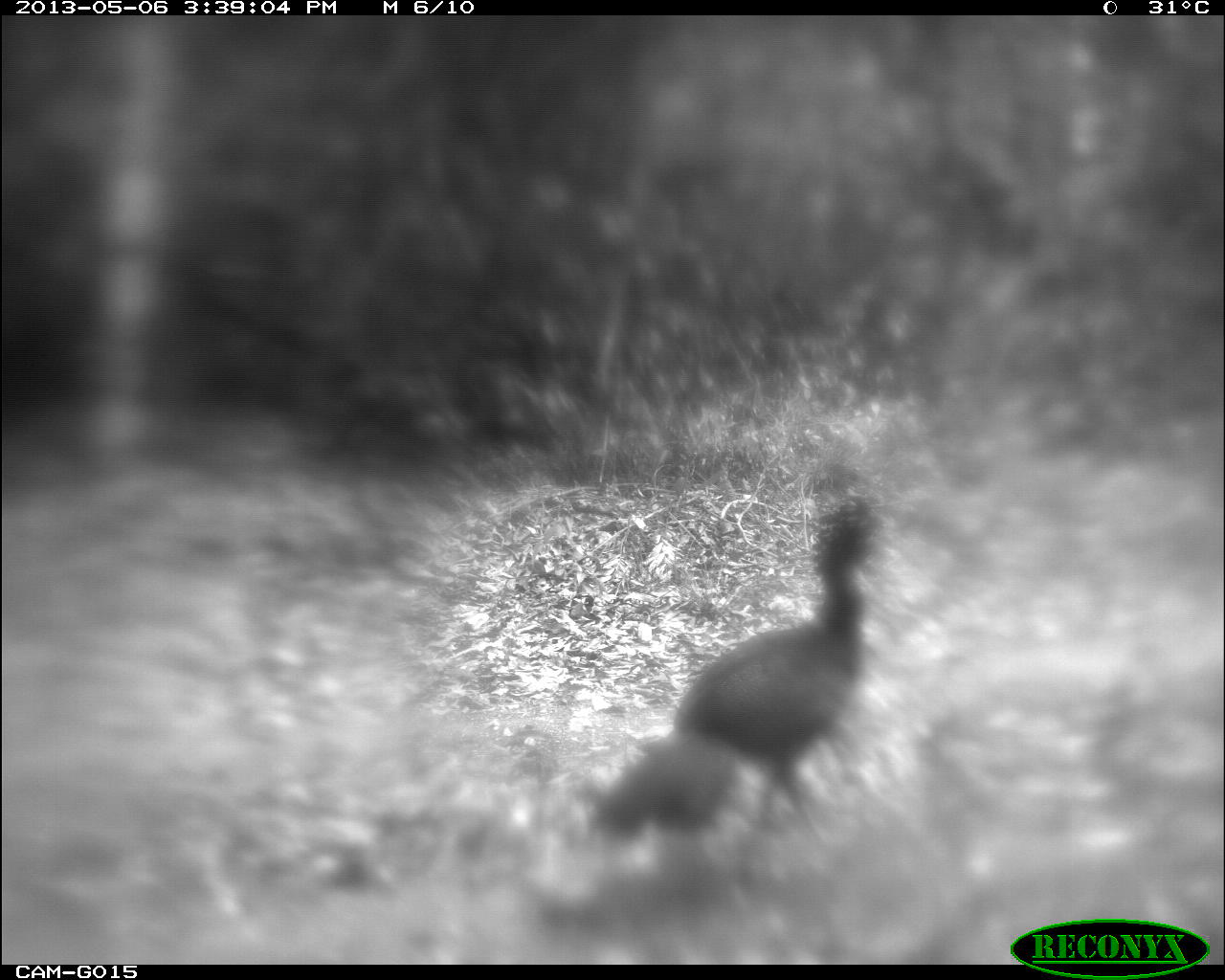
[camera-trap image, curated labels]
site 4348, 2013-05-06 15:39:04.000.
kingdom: Animalia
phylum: Chordata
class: Aves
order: Galliformes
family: Cracidae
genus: Crax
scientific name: Crax rubra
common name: great curassow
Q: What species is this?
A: Crax rubra (great curassow).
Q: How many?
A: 1.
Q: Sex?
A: Female.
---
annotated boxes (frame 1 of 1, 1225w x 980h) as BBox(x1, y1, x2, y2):
crax rubra: BBox(588, 491, 892, 863)